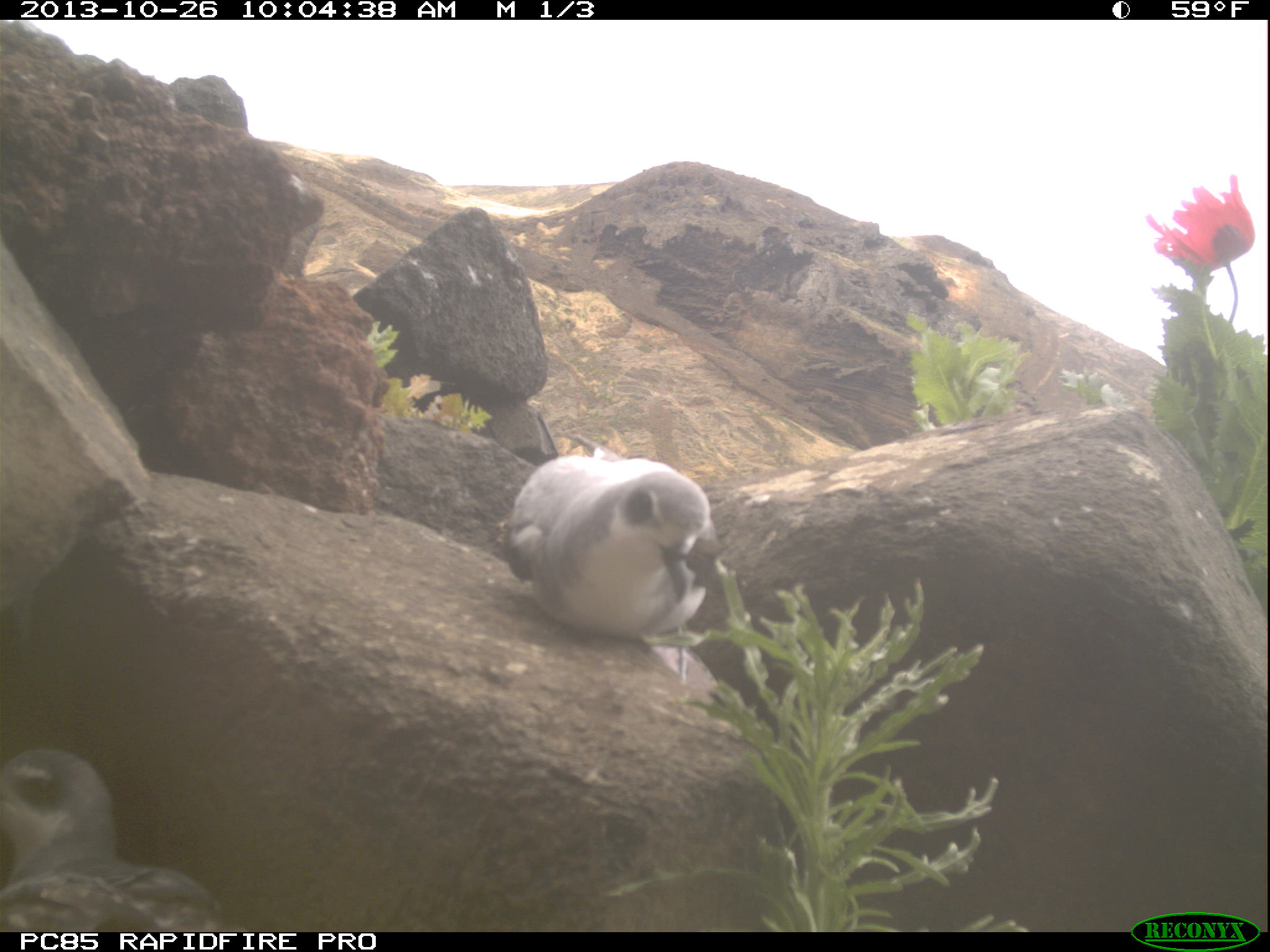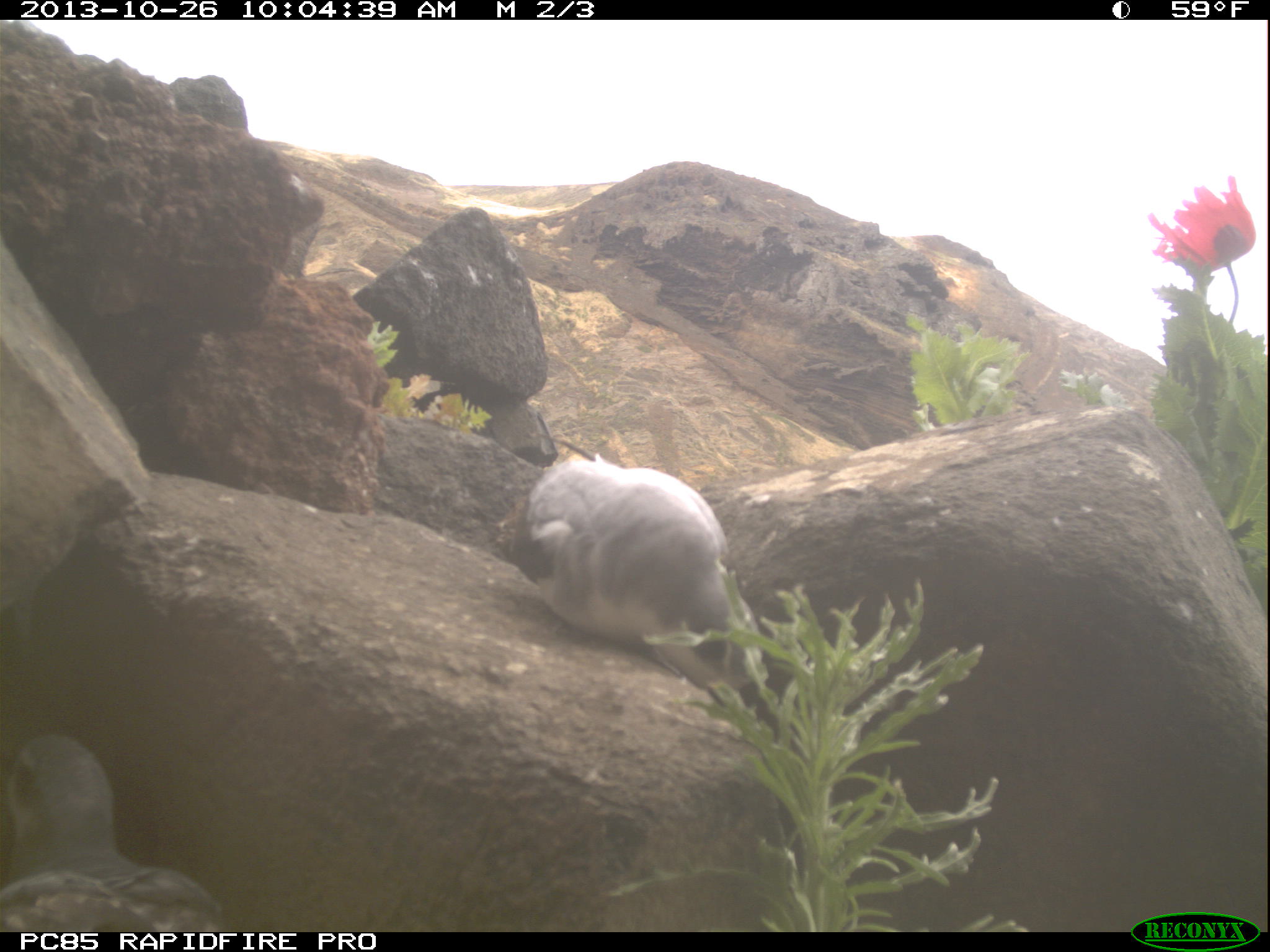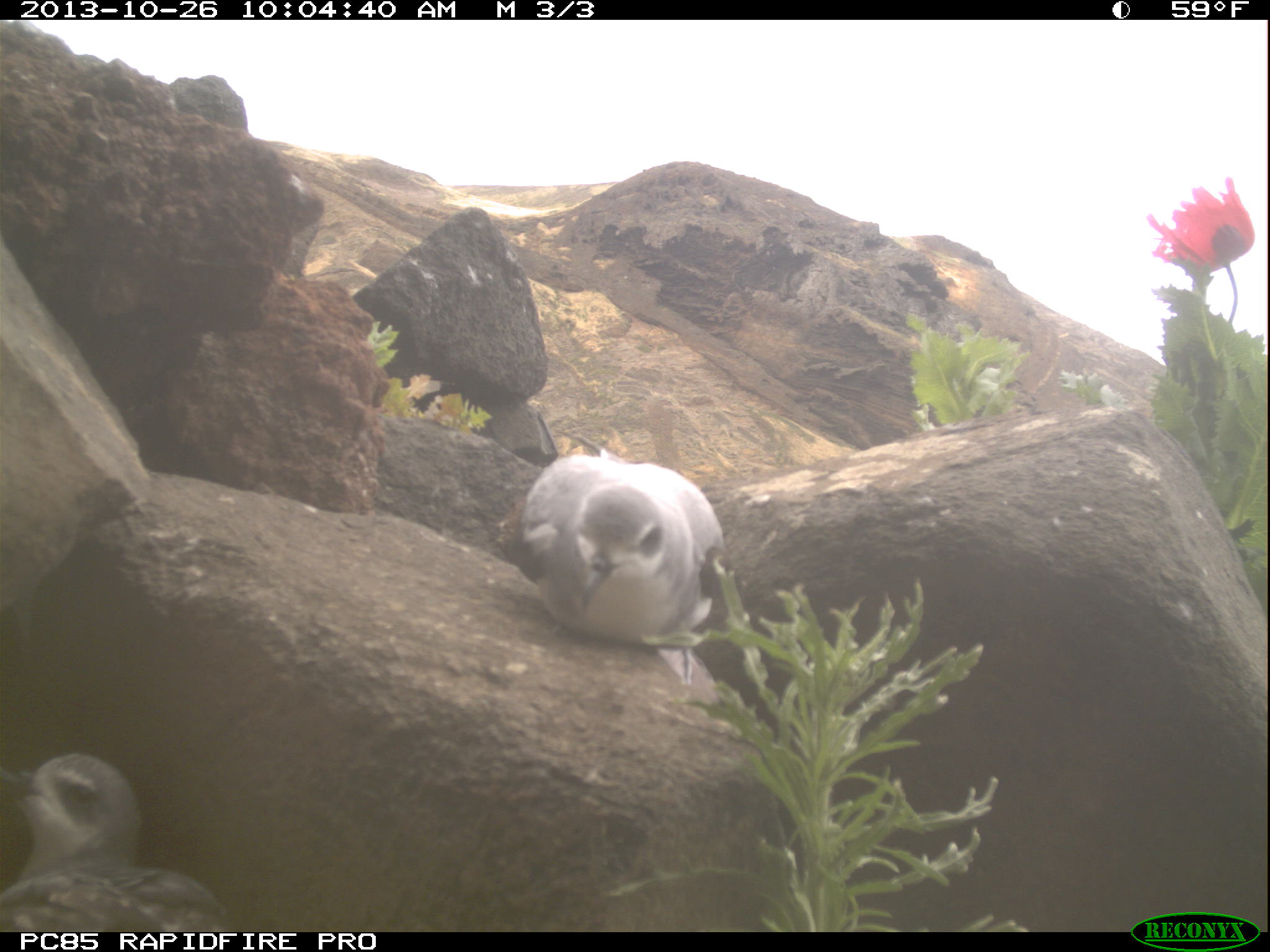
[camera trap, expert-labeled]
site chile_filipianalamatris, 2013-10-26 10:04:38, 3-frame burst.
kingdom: Animalia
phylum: Chordata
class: Aves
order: Procellariiformes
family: Procellariidae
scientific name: Procellariidae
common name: petrel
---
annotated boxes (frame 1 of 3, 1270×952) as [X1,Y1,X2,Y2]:
petrel: [482,421,734,692]; [0,748,223,930]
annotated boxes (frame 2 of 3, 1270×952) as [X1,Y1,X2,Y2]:
petrel: [504,415,763,714]; [0,731,225,928]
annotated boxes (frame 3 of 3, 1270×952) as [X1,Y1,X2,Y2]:
petrel: [495,451,726,669]; [0,749,230,929]